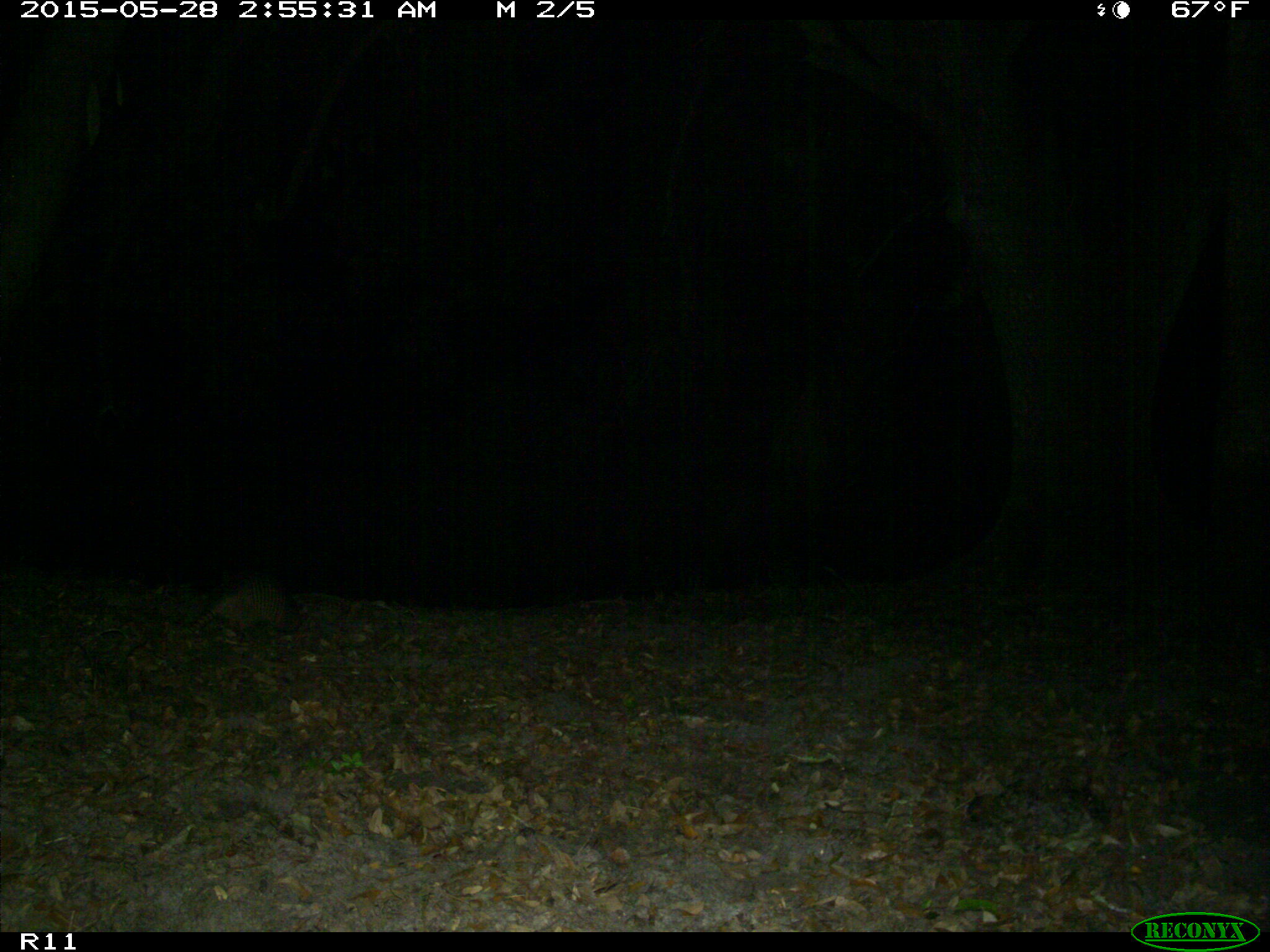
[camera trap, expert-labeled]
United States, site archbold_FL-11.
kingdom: Animalia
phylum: Chordata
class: Mammalia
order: Cingulata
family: Dasypodidae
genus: Dasypus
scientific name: Dasypus novemcinctus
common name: nine-banded armadillo